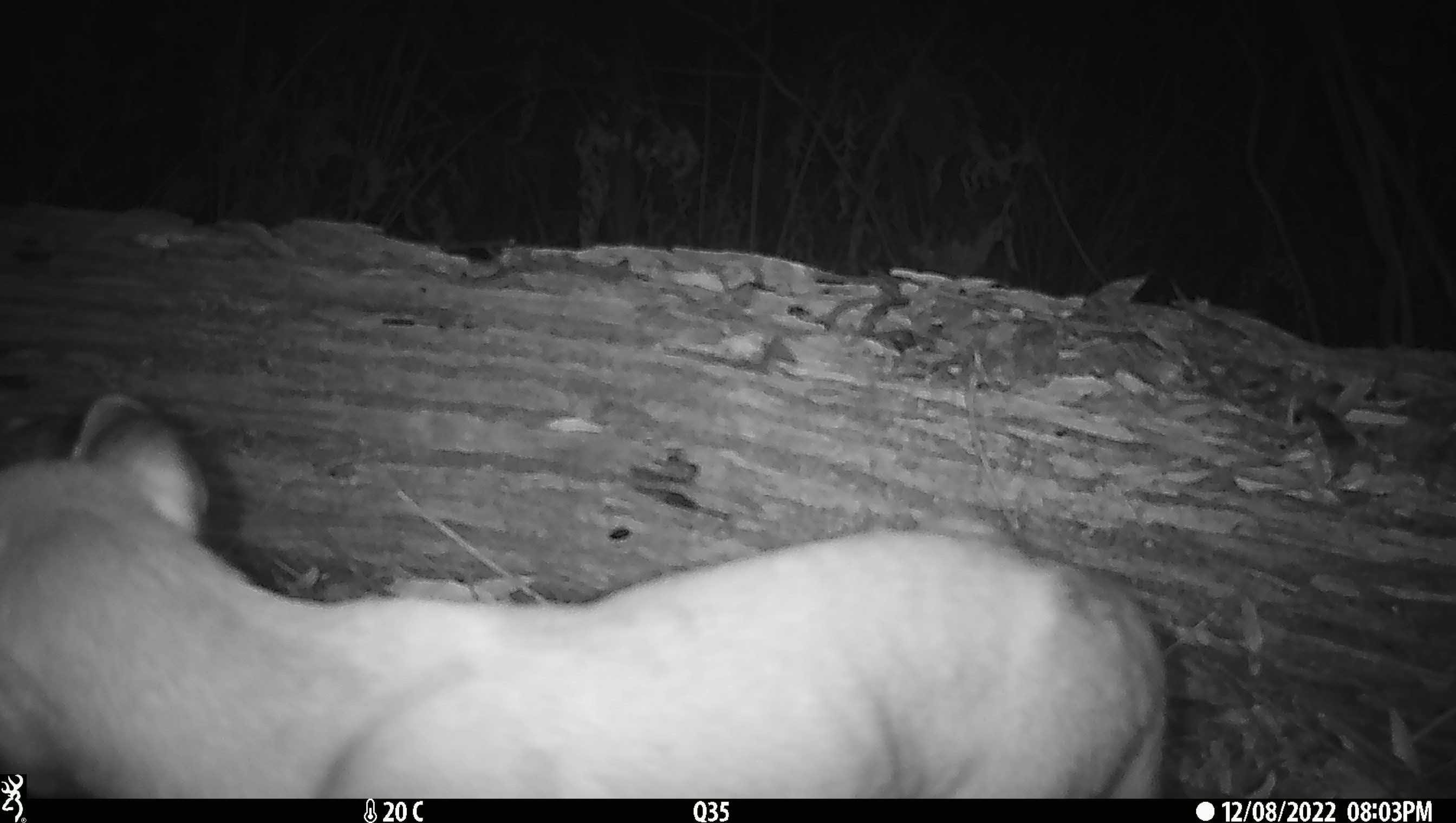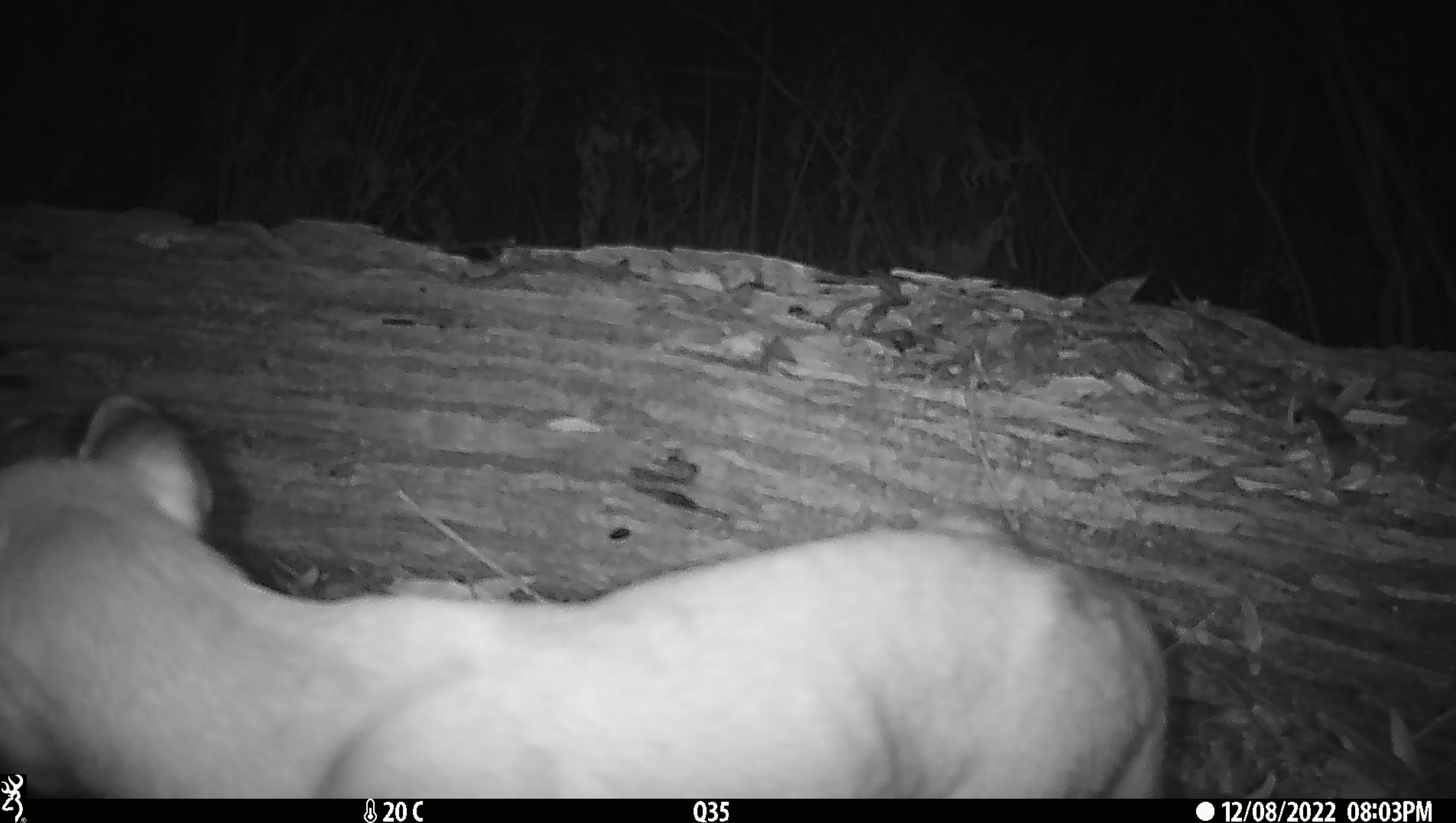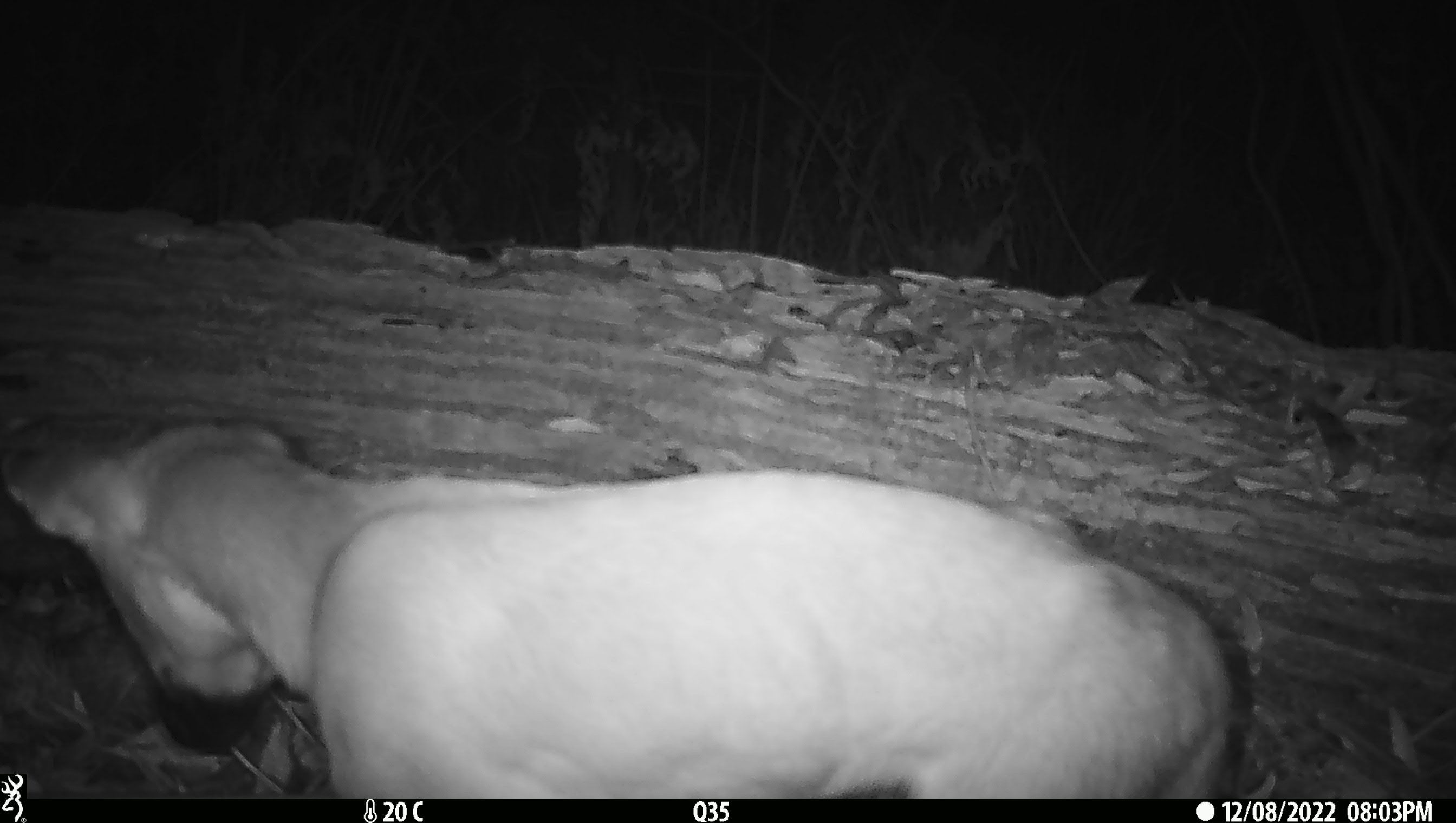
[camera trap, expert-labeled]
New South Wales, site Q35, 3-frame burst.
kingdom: Animalia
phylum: Chordata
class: Mammalia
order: Carnivora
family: Canidae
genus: Canis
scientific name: Canis familiaris dingo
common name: dingo